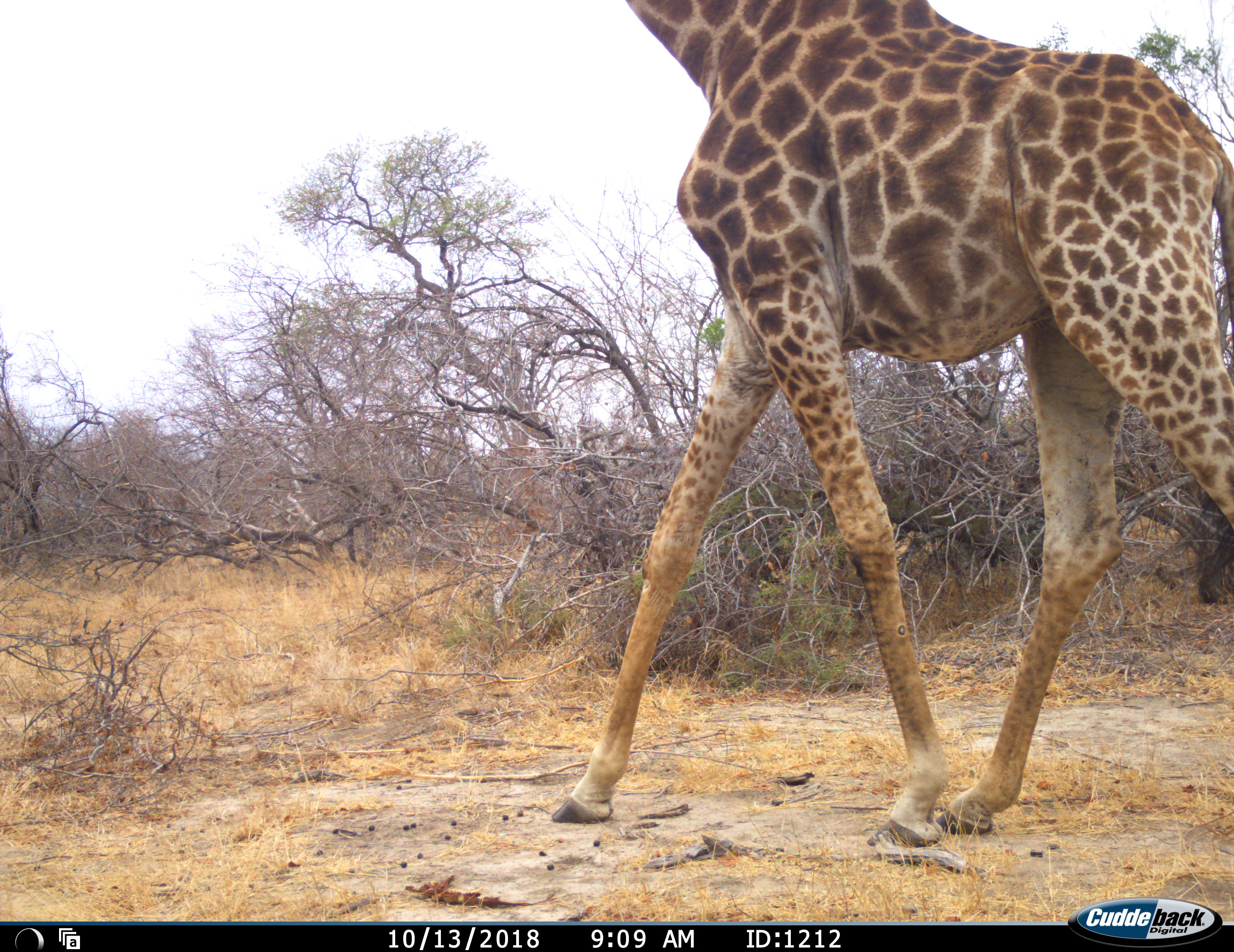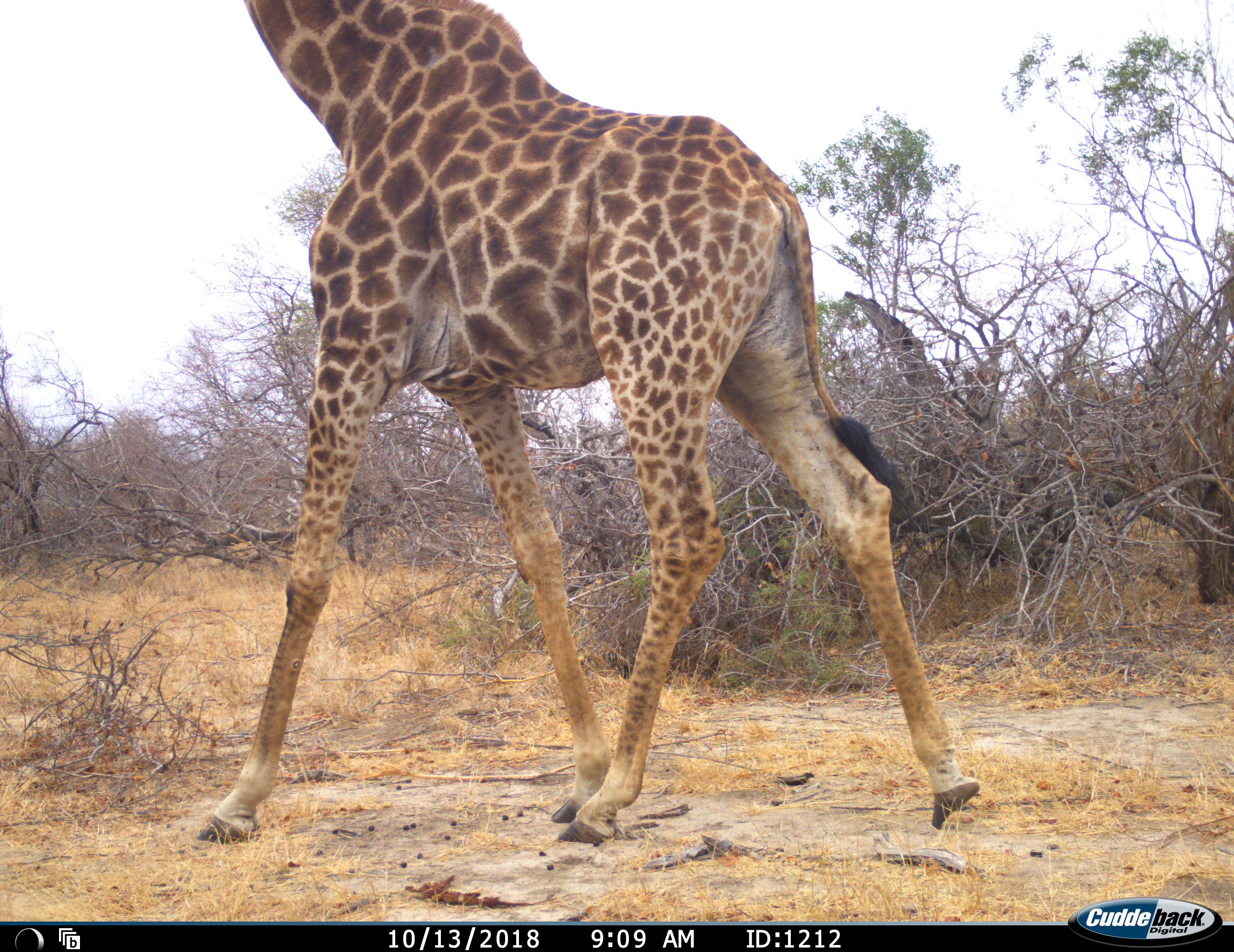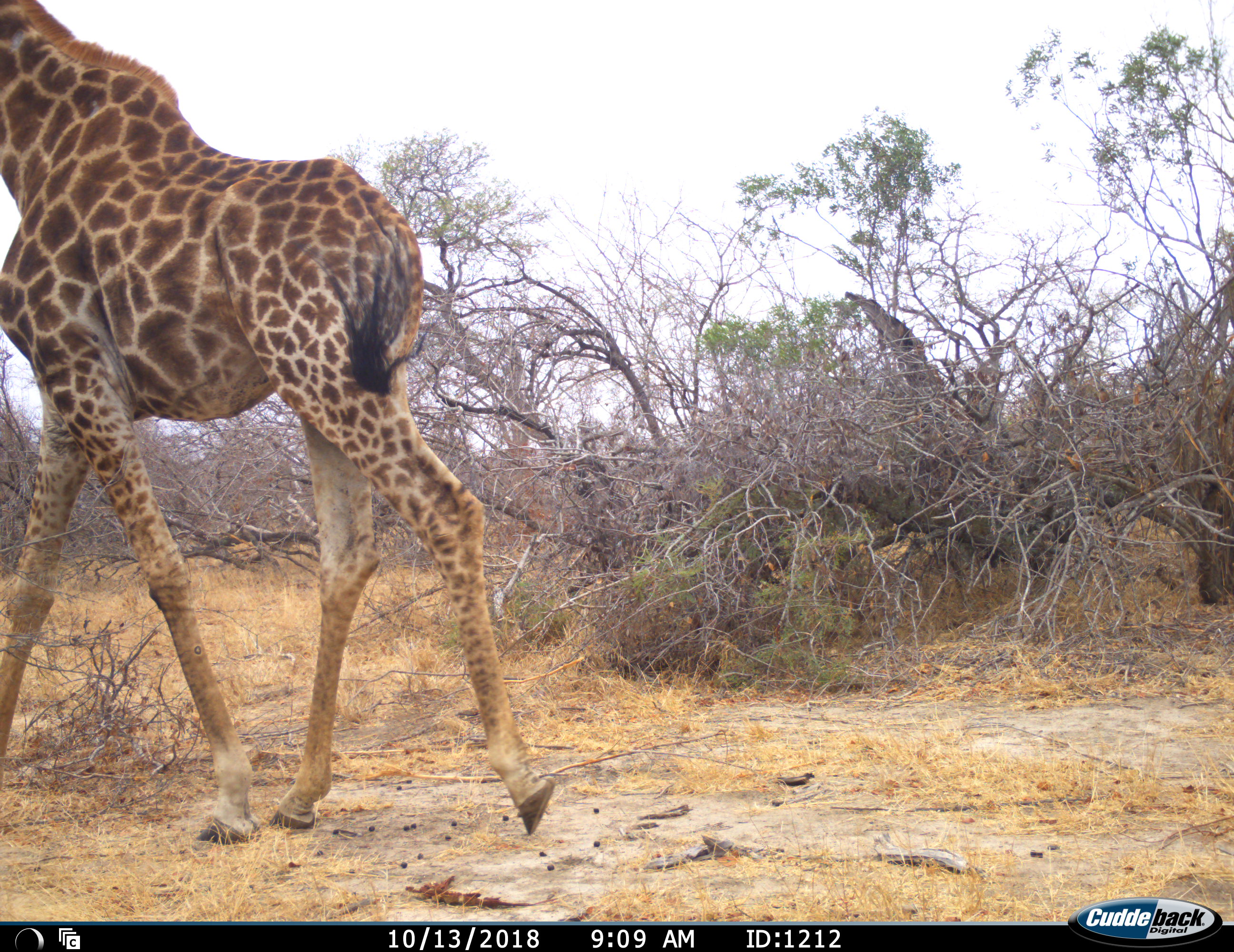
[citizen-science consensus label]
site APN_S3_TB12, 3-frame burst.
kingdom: Animalia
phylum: Chordata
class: Mammalia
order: Artiodactyla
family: Giraffidae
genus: Giraffa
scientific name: Giraffa camelopardalis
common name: giraffe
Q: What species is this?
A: Giraffe (Giraffa camelopardalis).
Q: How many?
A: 1.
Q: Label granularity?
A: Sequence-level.